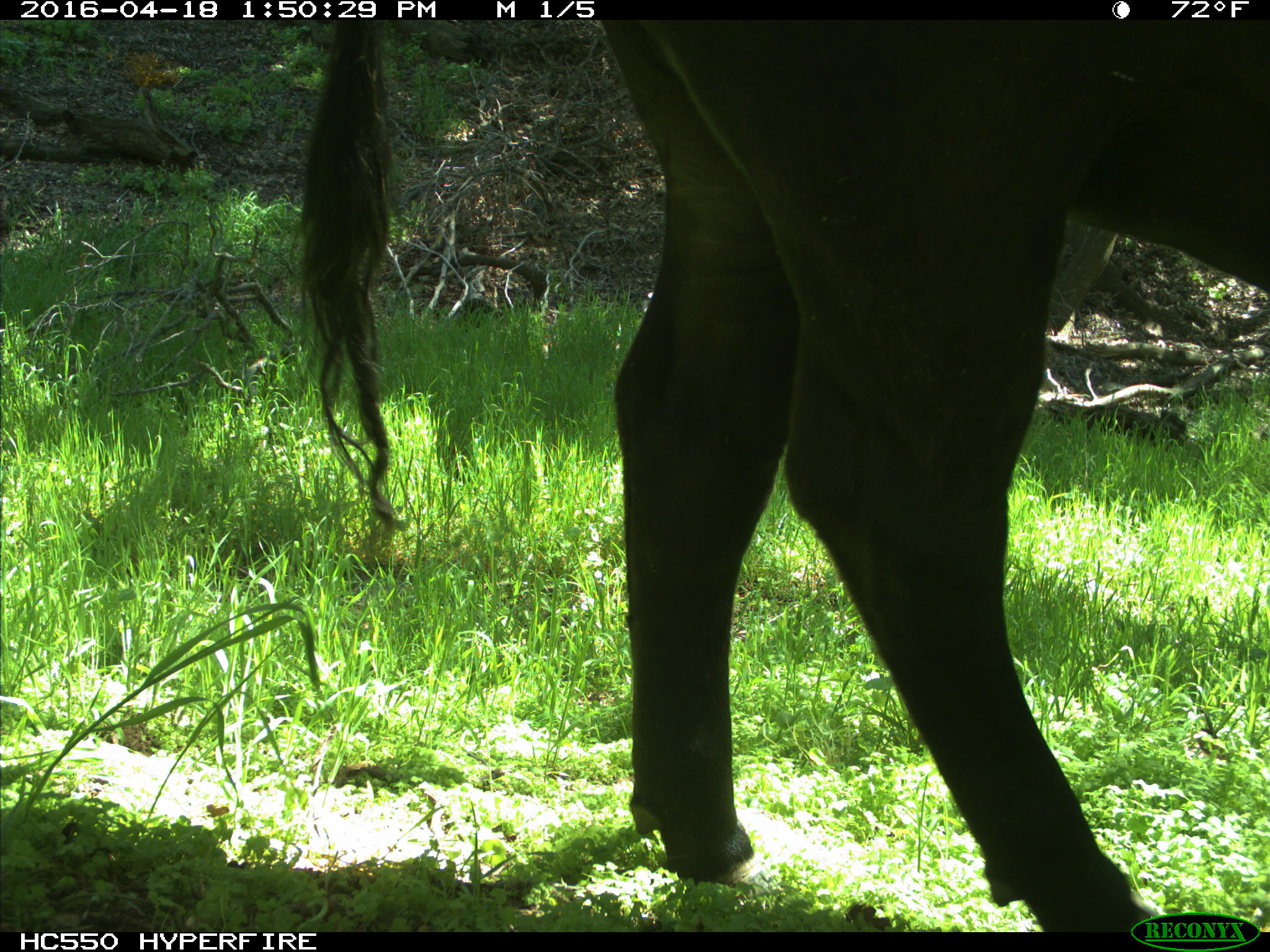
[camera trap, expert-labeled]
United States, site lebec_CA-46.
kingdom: Animalia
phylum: Chordata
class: Mammalia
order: Artiodactyla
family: Bovidae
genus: Bos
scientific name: Bos taurus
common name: domestic cow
Bos taurus (domestic cow).